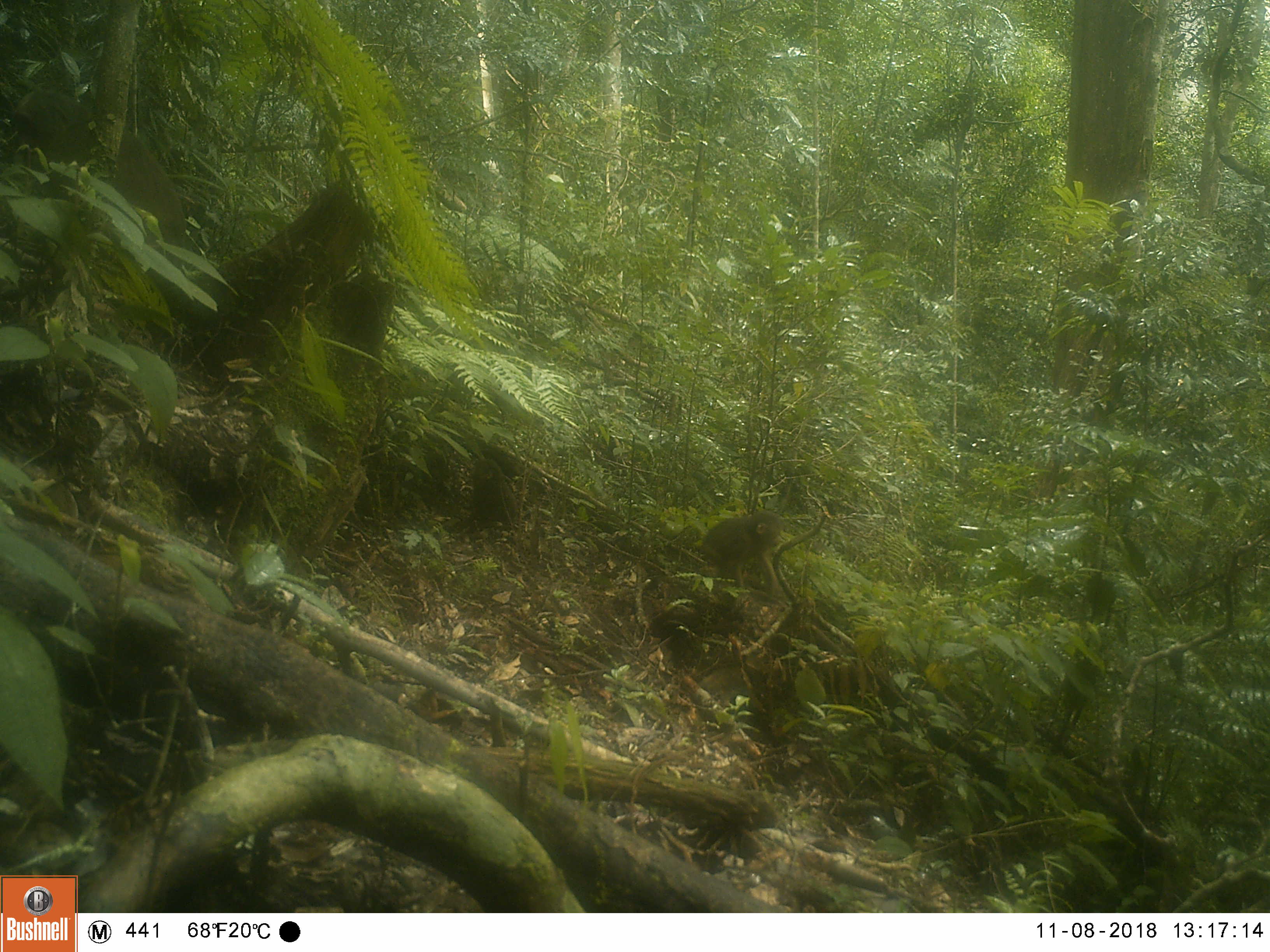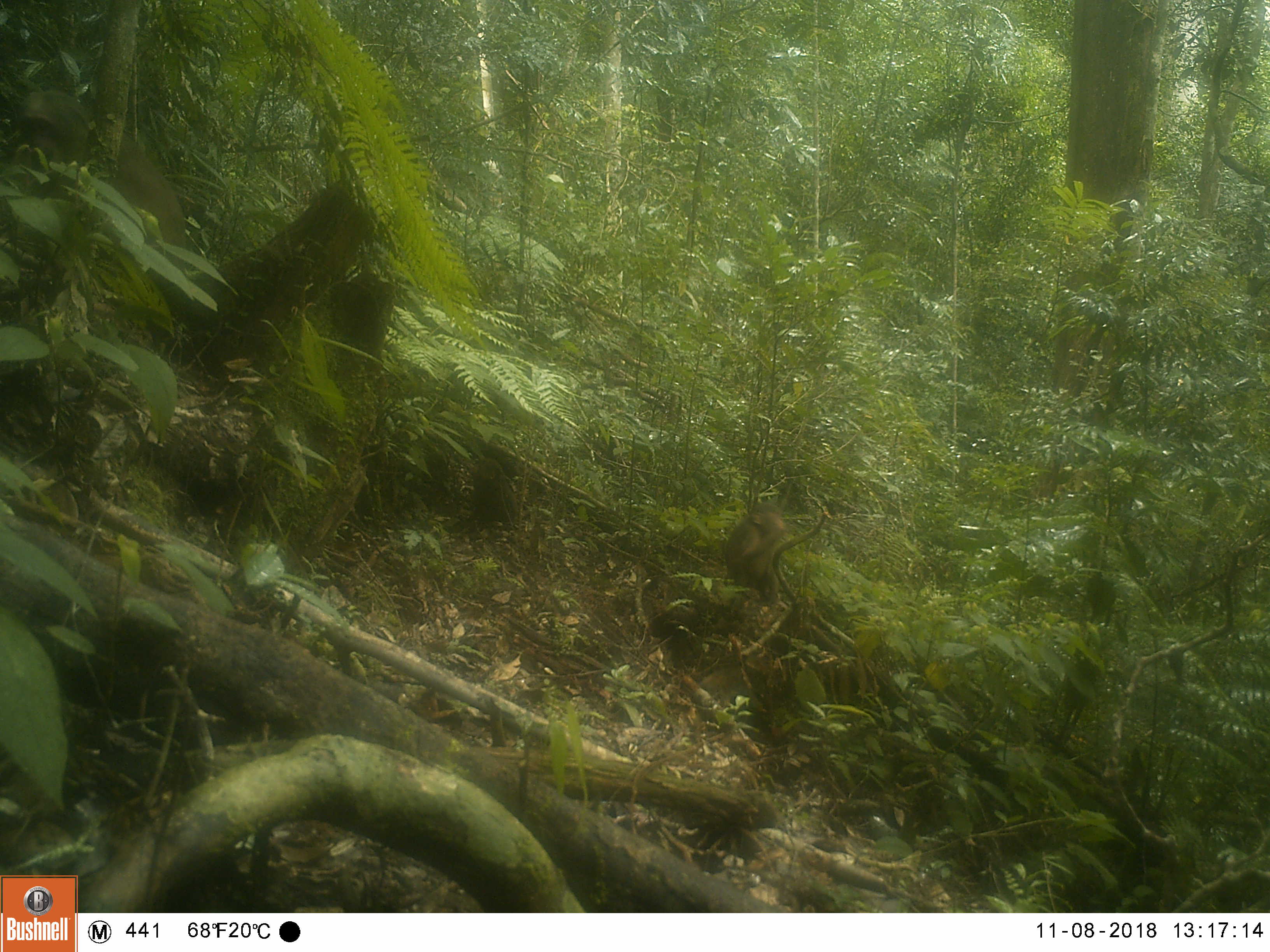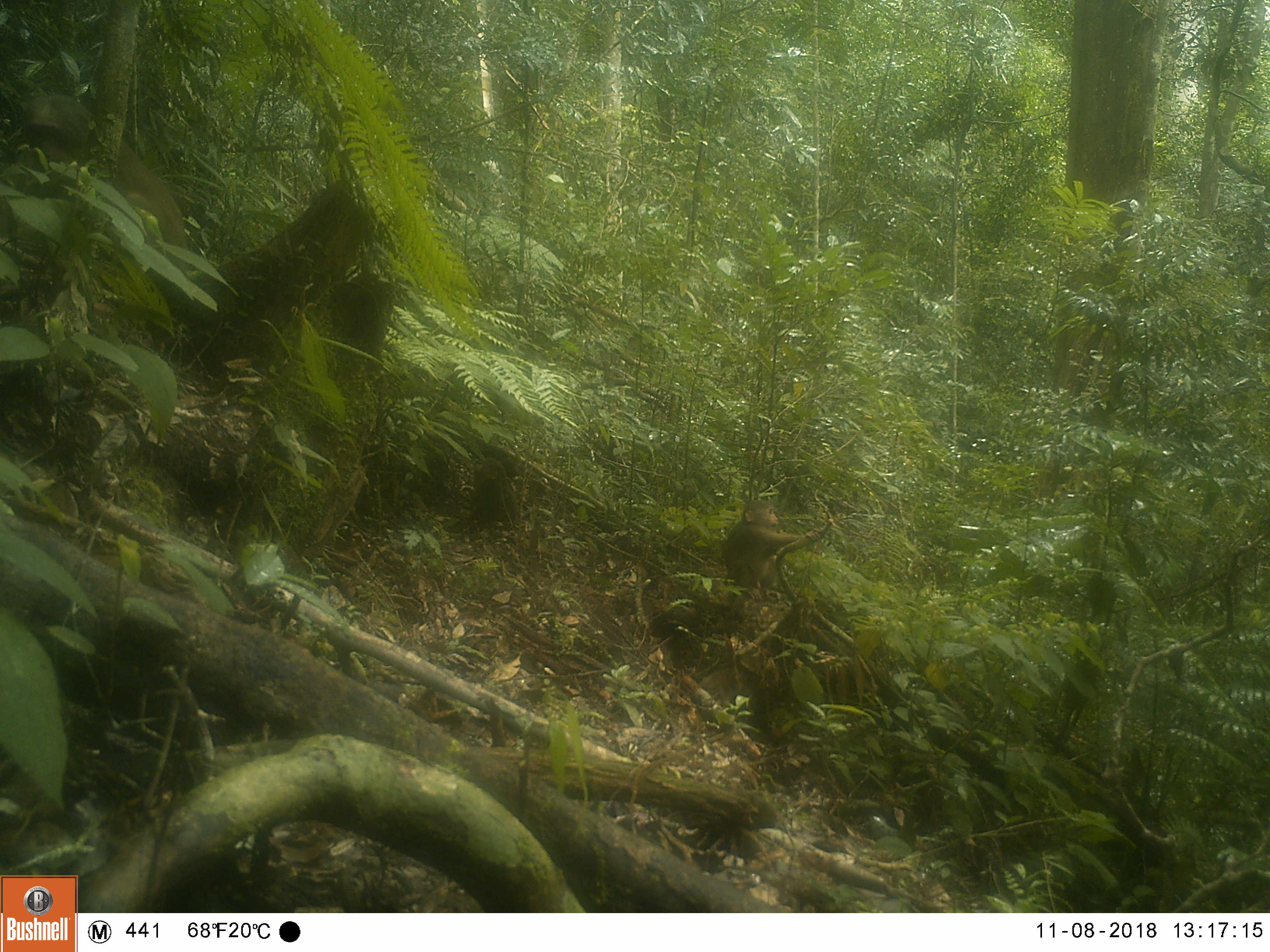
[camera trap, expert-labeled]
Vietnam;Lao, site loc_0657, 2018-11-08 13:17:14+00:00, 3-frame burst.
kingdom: Animalia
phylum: Chordata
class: Mammalia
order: Primates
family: Cercopithecidae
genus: Macaca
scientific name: Macaca arctoides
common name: stump-tailed macaque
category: stump tailed macaque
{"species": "stump tailed macaque (stump-tailed macaque) (Macaca arctoides)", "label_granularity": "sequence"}